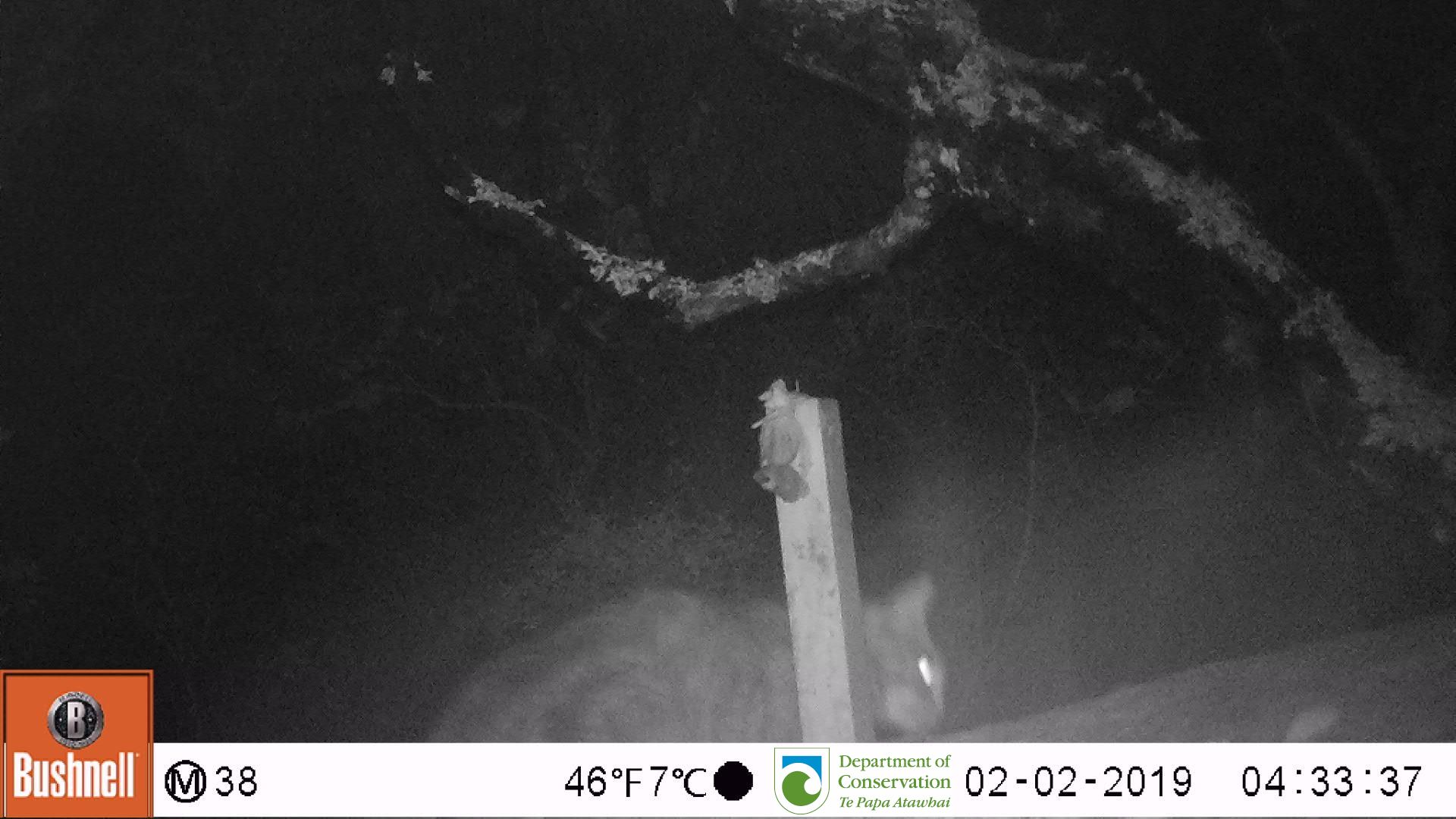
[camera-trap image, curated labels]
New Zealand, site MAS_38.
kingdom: Animalia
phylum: Chordata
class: Mammalia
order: Carnivora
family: Felidae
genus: Felis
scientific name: Felis catus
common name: domestic cat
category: cat